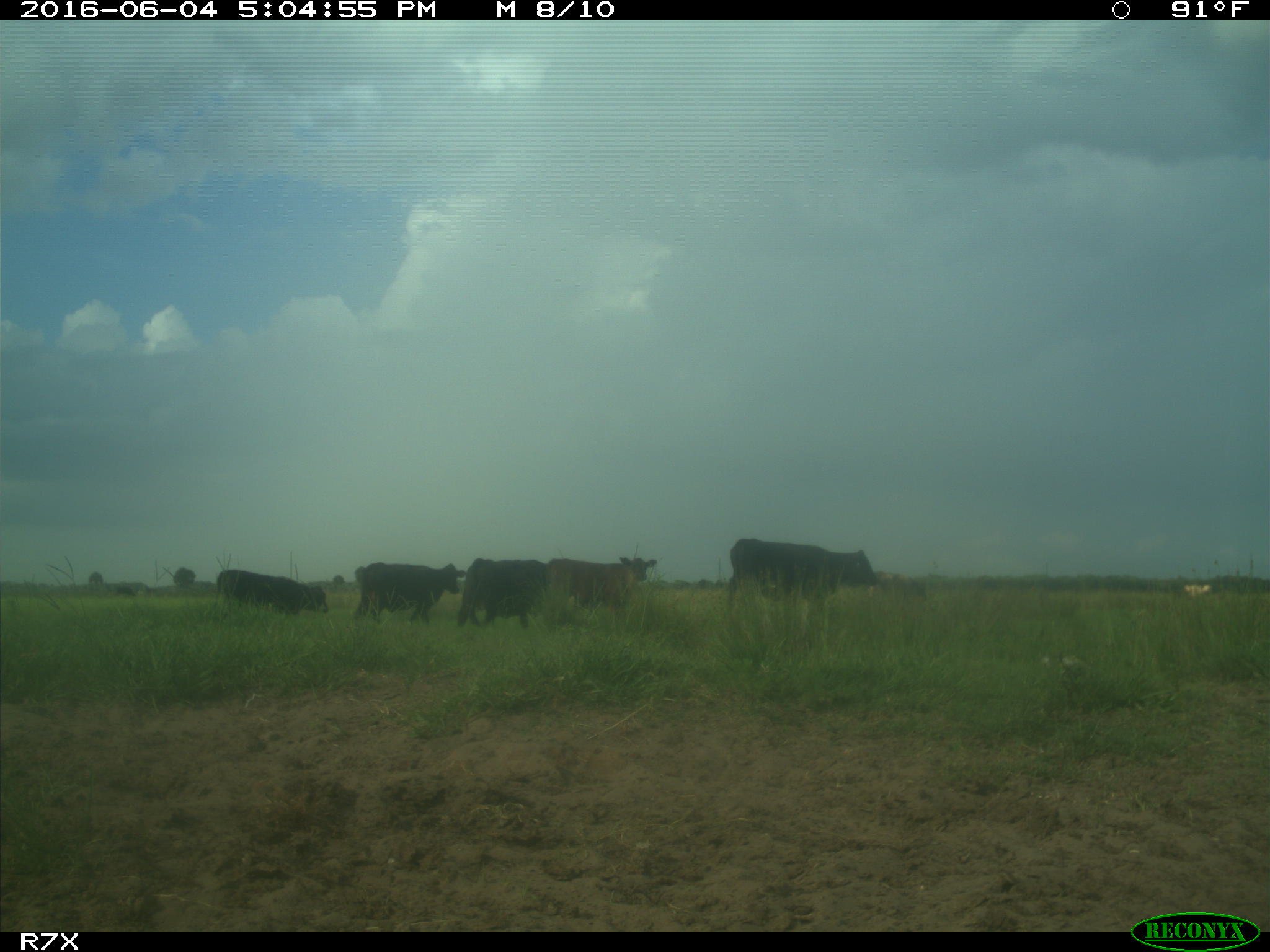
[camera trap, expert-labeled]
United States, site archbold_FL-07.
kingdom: Animalia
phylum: Chordata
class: Mammalia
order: Artiodactyla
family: Bovidae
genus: Bos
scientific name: Bos taurus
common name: domestic cow